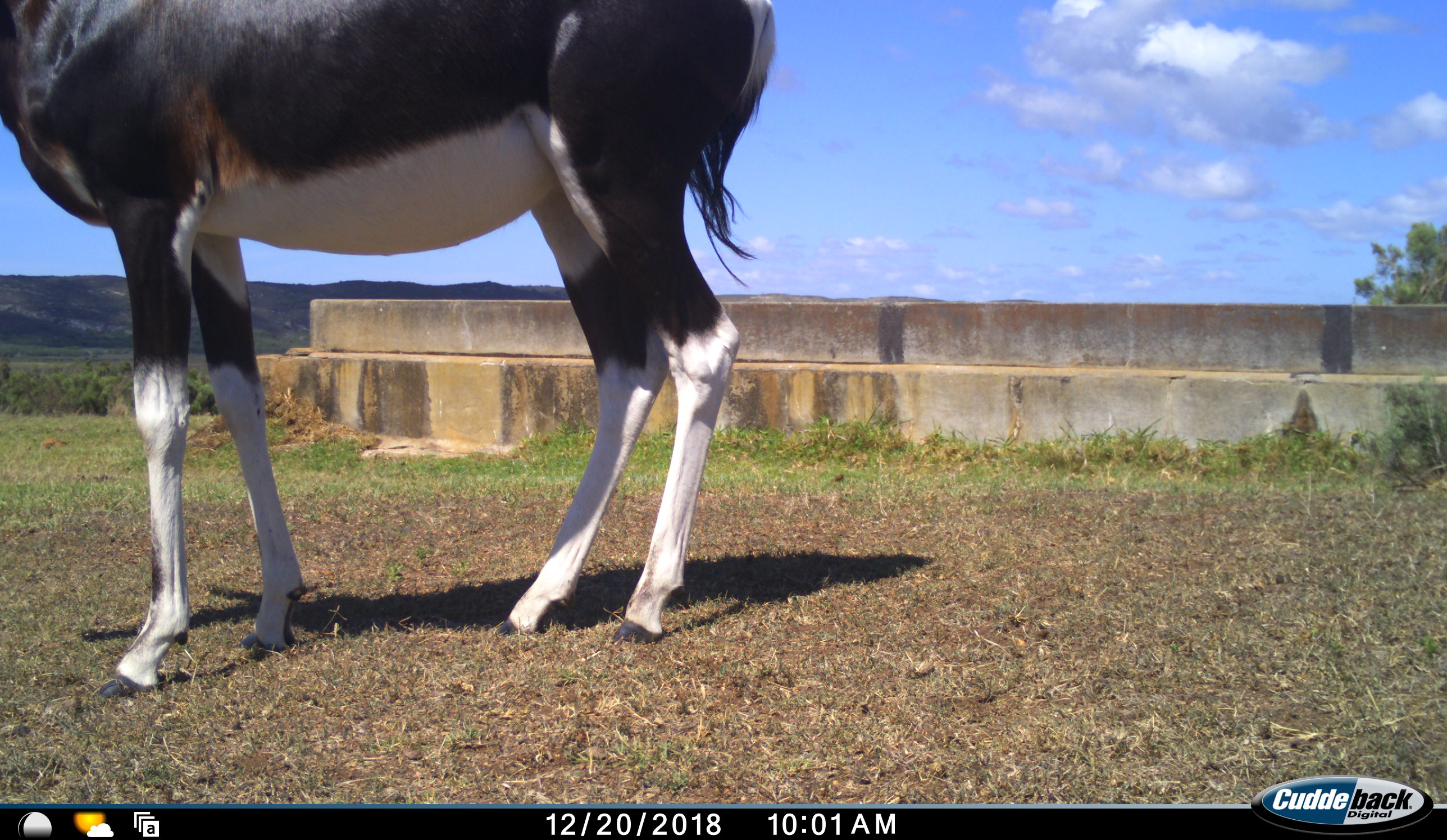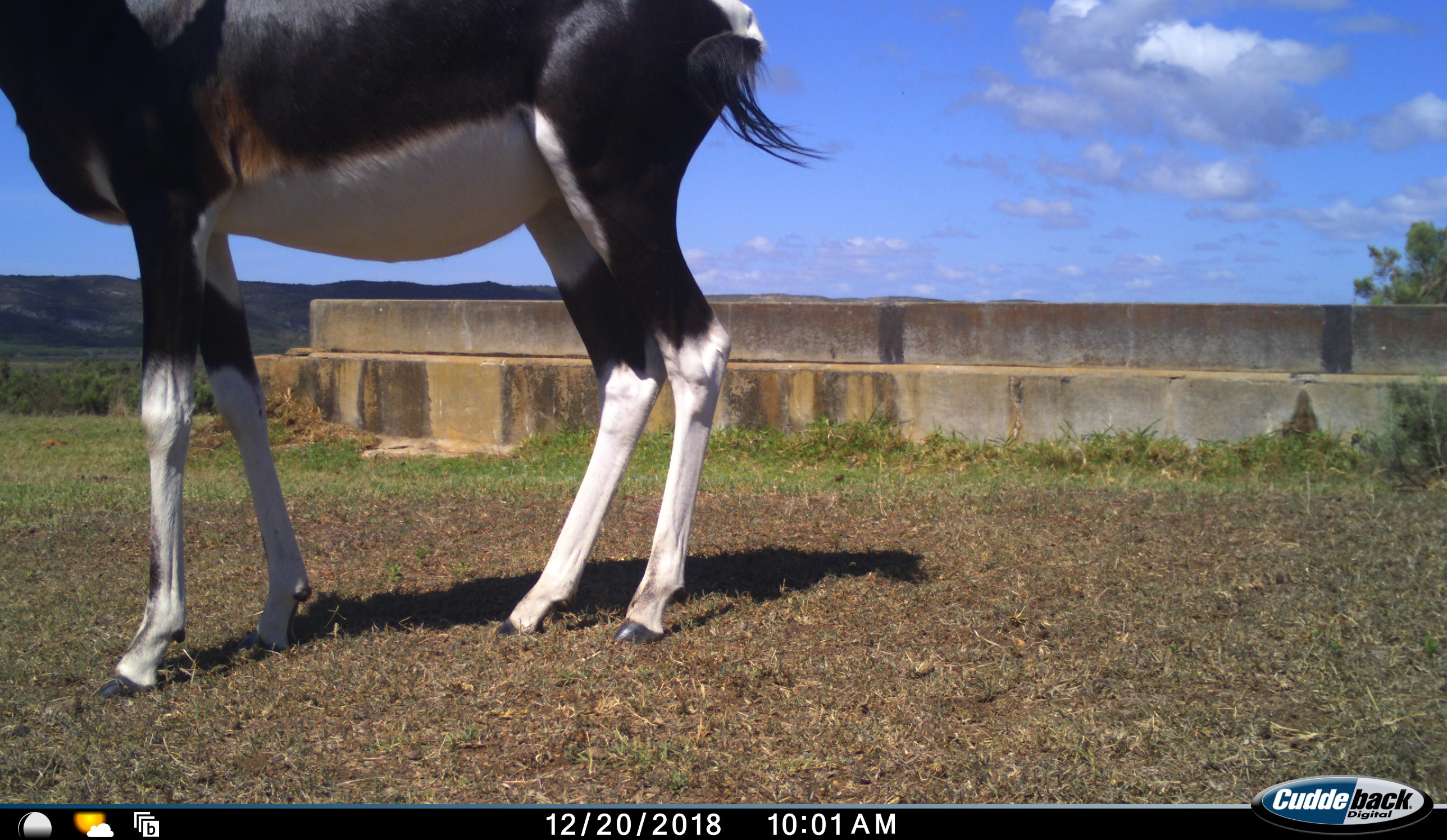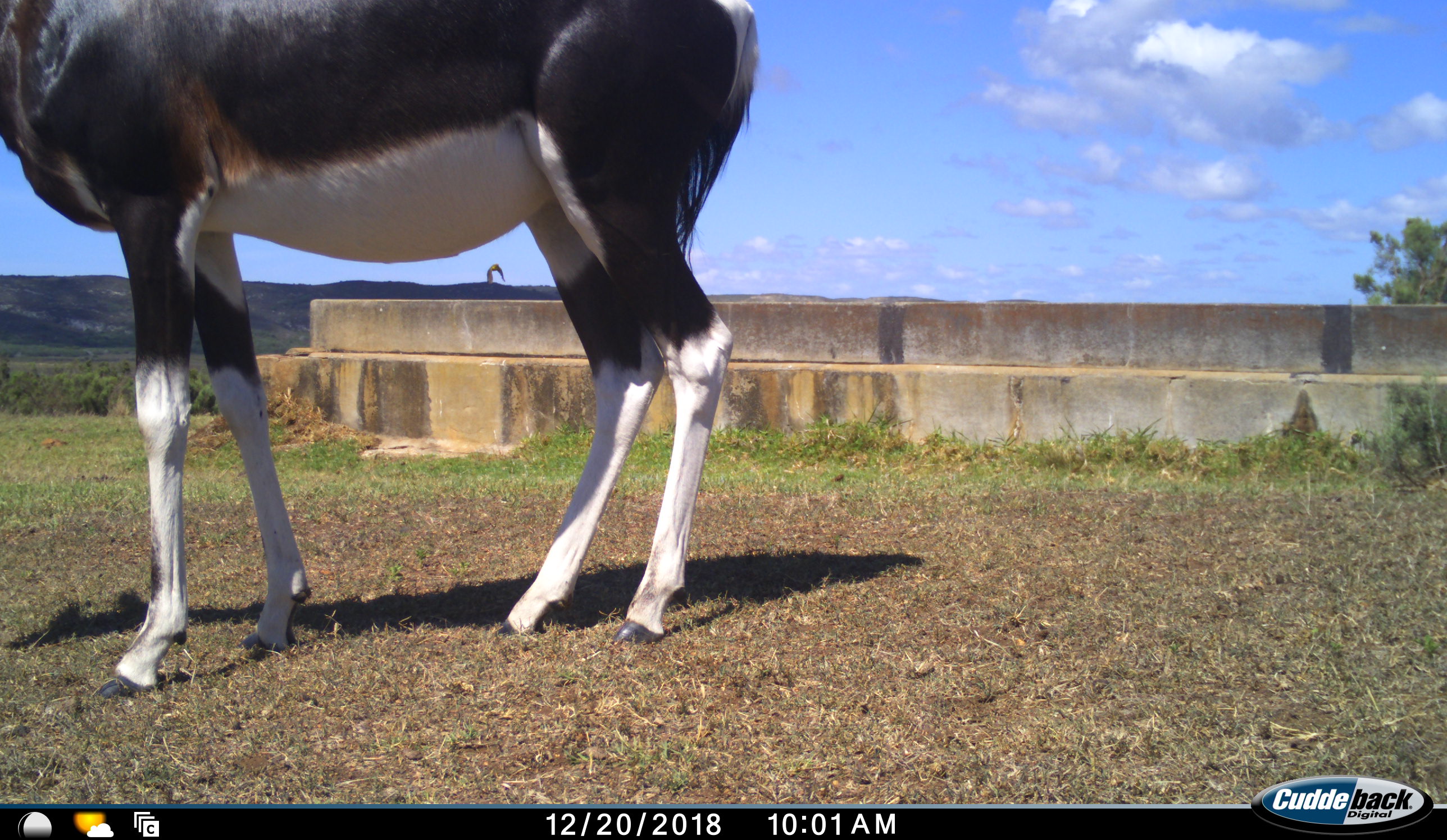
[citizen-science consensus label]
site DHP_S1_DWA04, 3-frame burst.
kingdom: Animalia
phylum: Chordata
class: Mammalia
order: Artiodactyla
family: Bovidae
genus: Damaliscus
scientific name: Damaliscus pygargus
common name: bontebok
Bontebok (Damaliscus pygargus), count 1. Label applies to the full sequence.